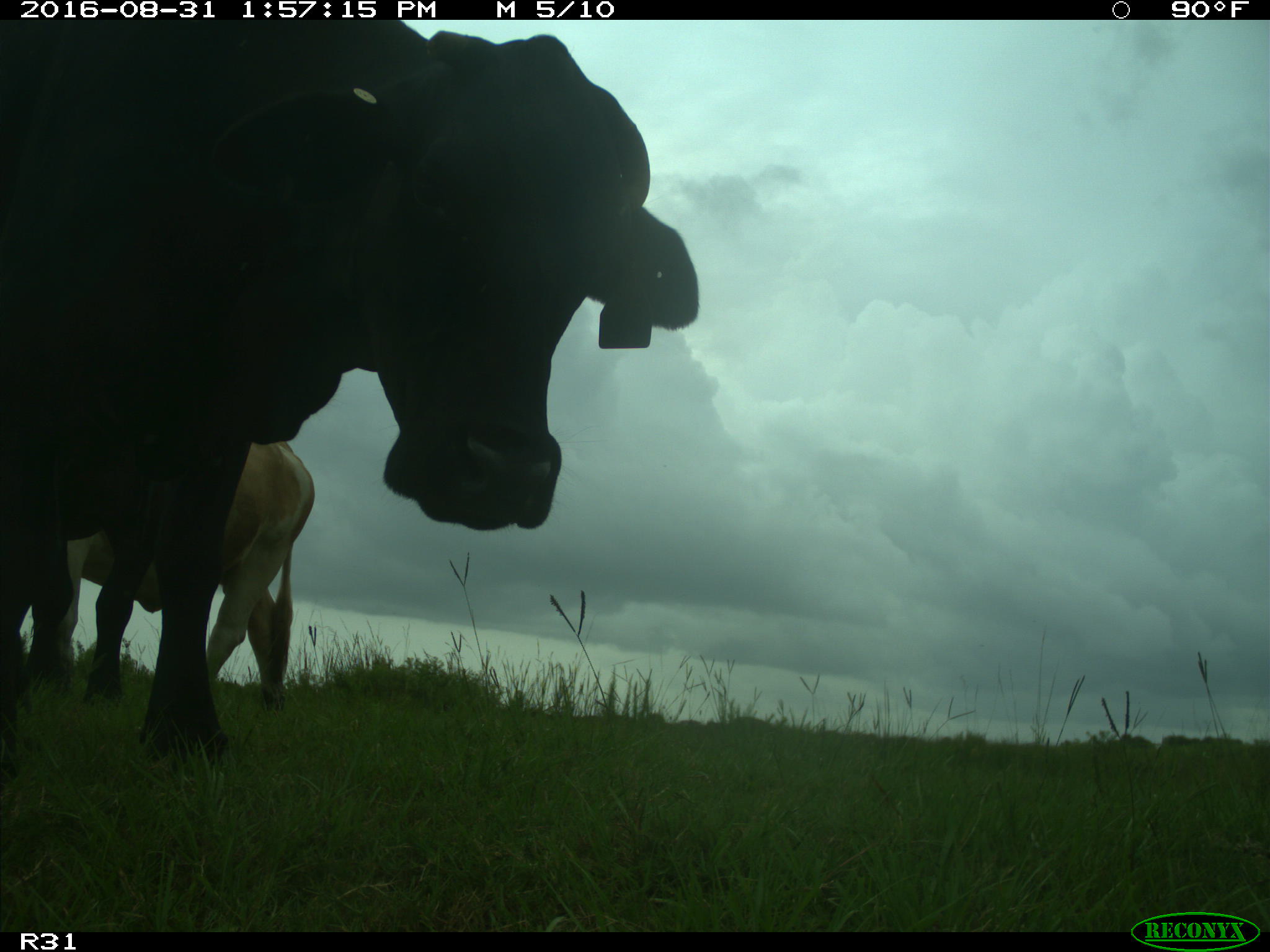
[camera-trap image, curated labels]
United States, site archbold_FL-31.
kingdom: Animalia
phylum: Chordata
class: Mammalia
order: Artiodactyla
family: Bovidae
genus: Bos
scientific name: Bos taurus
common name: domestic cow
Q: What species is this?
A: Bos taurus (domestic cow).